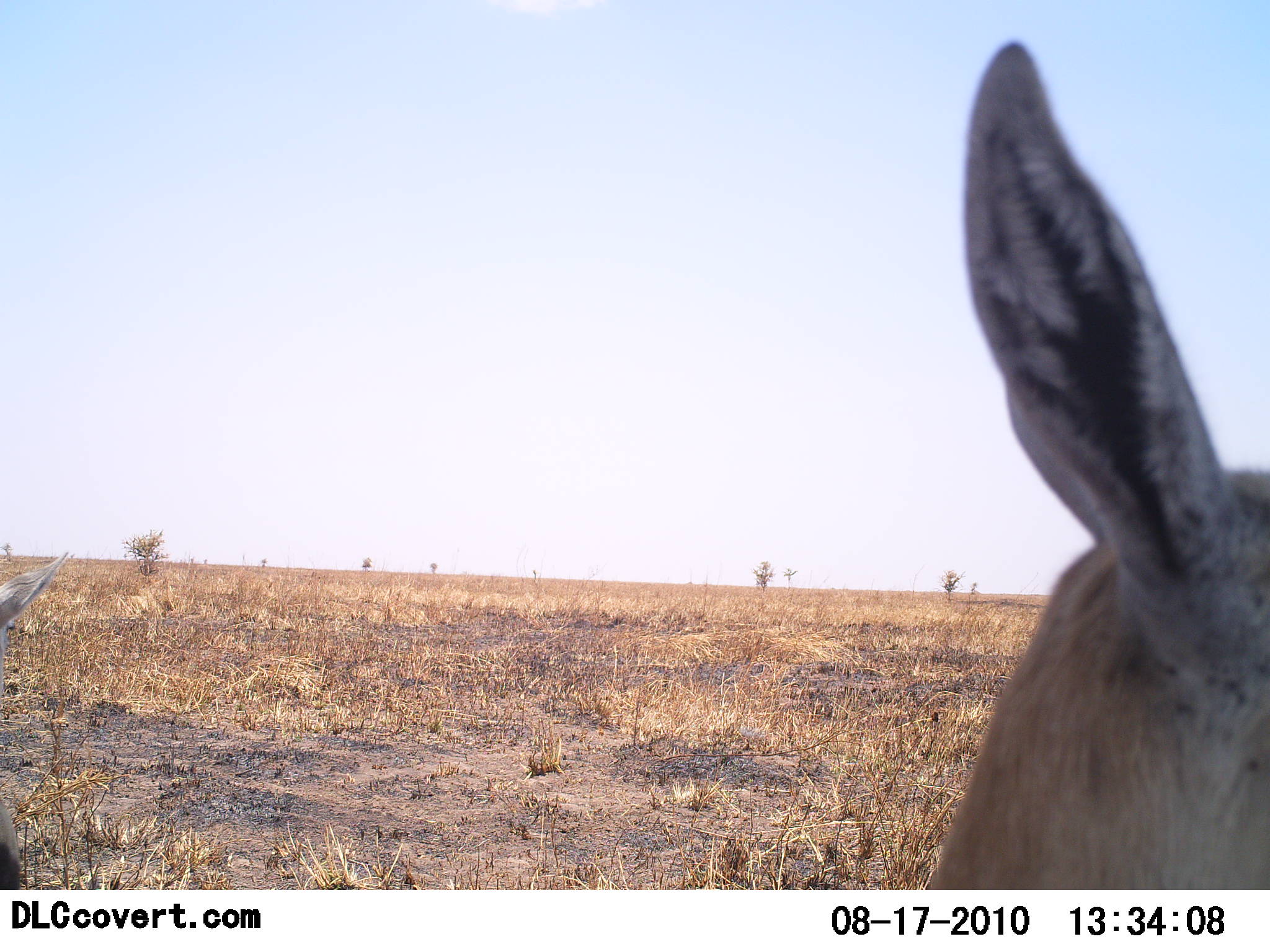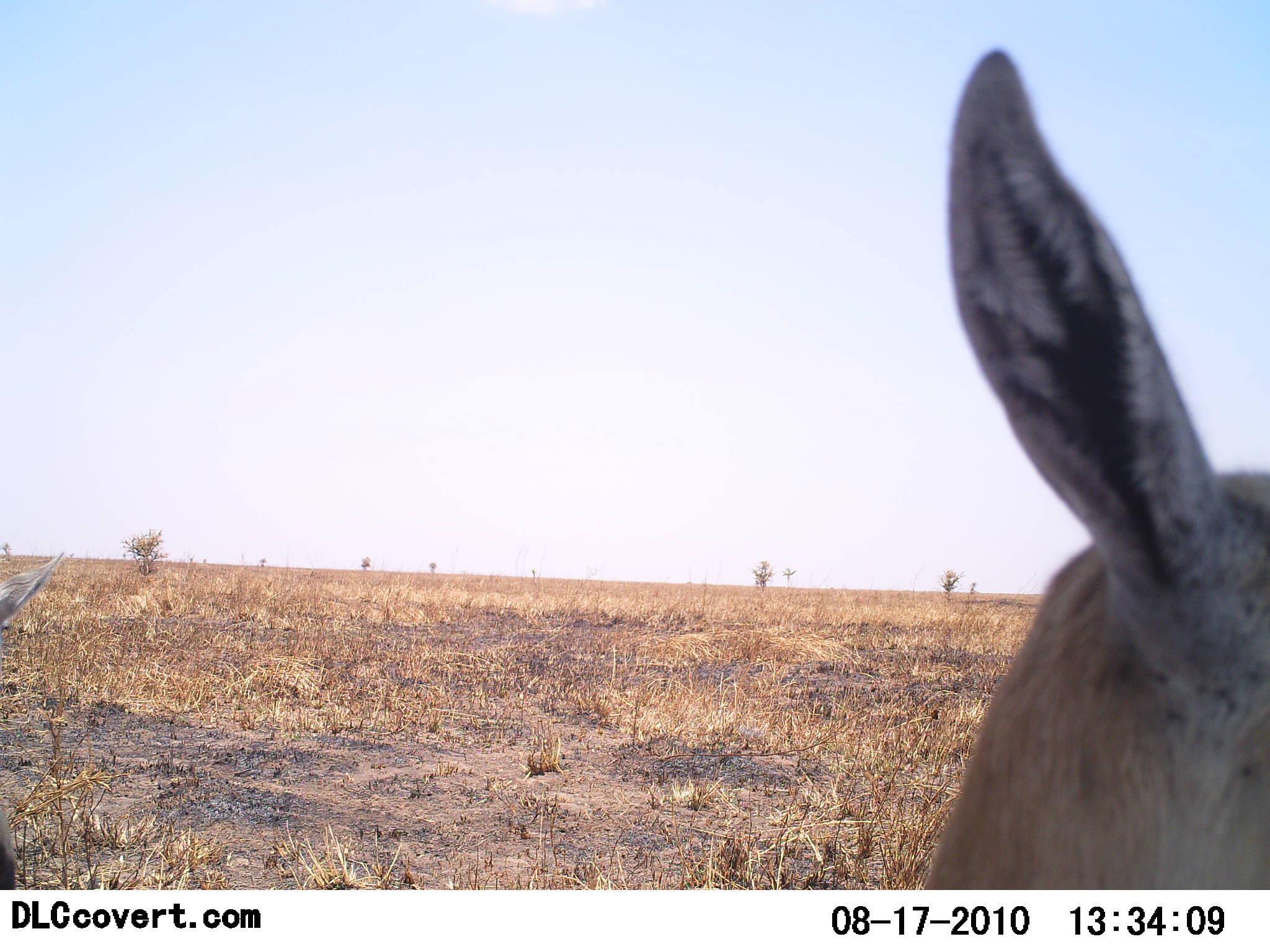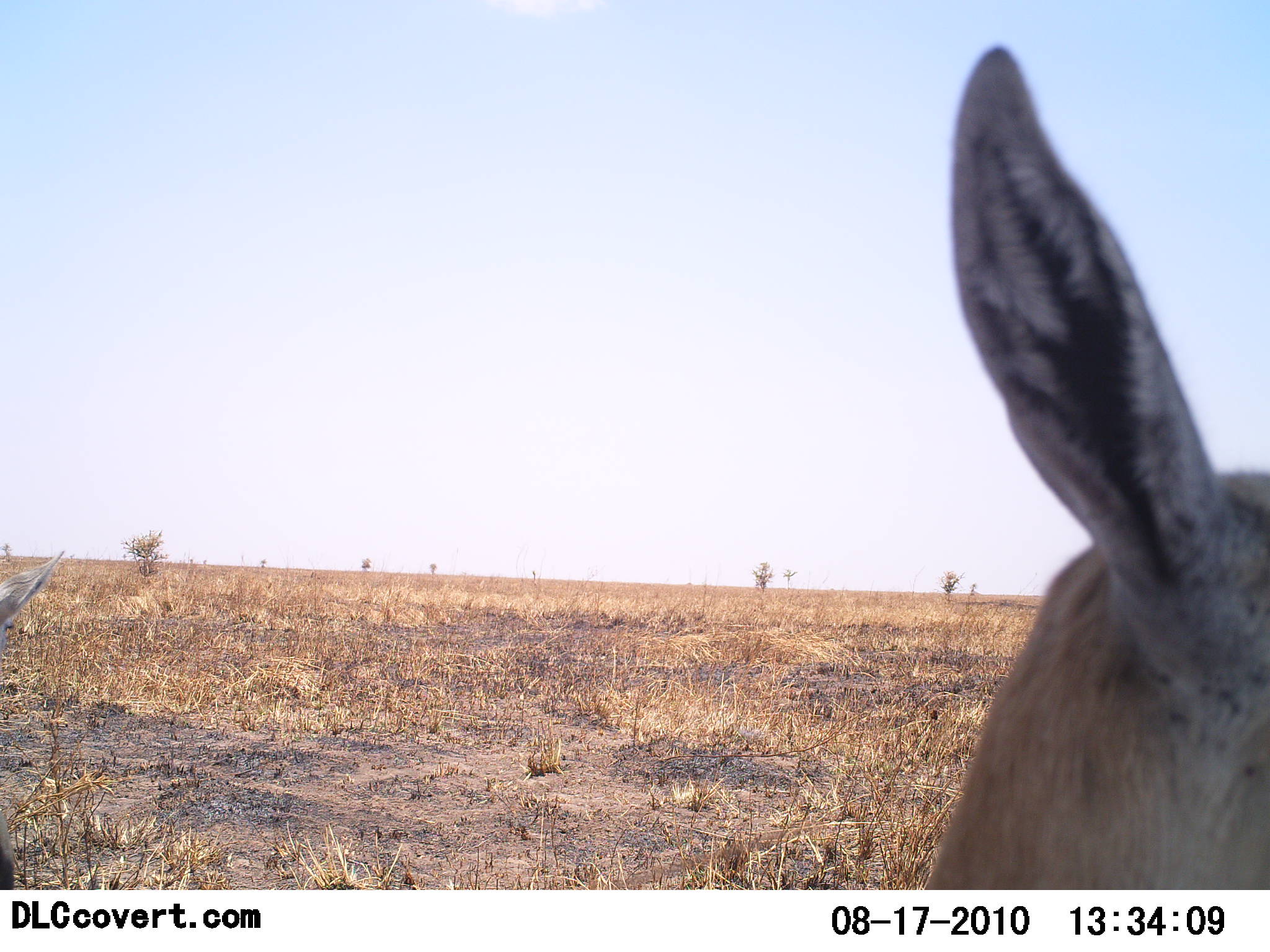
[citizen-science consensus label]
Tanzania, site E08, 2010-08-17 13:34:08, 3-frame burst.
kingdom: Animalia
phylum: Chordata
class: Mammalia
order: Artiodactyla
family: Bovidae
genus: Nanger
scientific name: Nanger granti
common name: grant's gazelle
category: gazellegrants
Gazellegrants (grant's gazelle) (Nanger granti), count 2. Behavior (volunteer vote fractions): standing 78%, resting 11%, moving 11%, interacting 0%. Young present (vote fraction): 0%. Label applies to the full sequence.